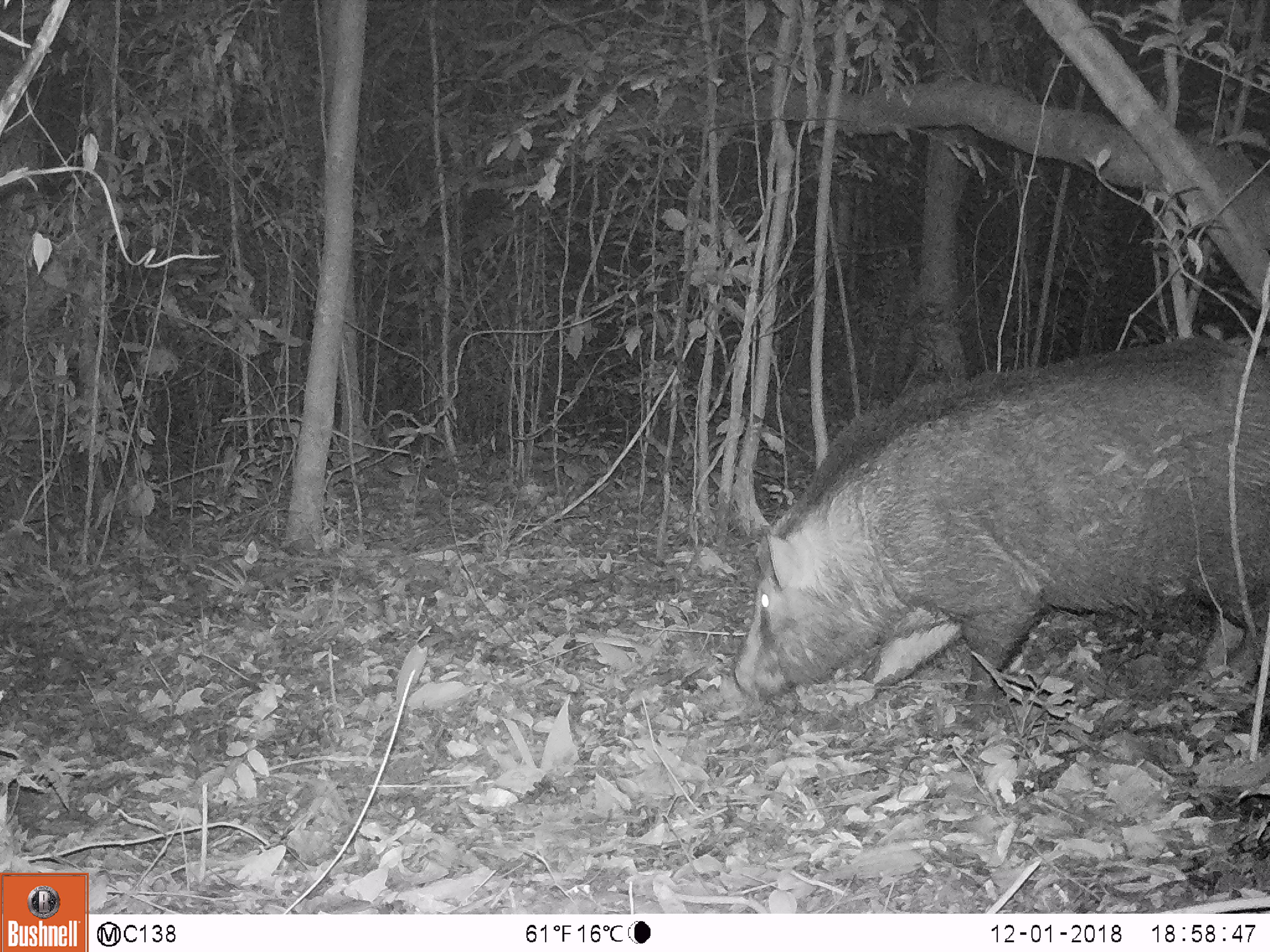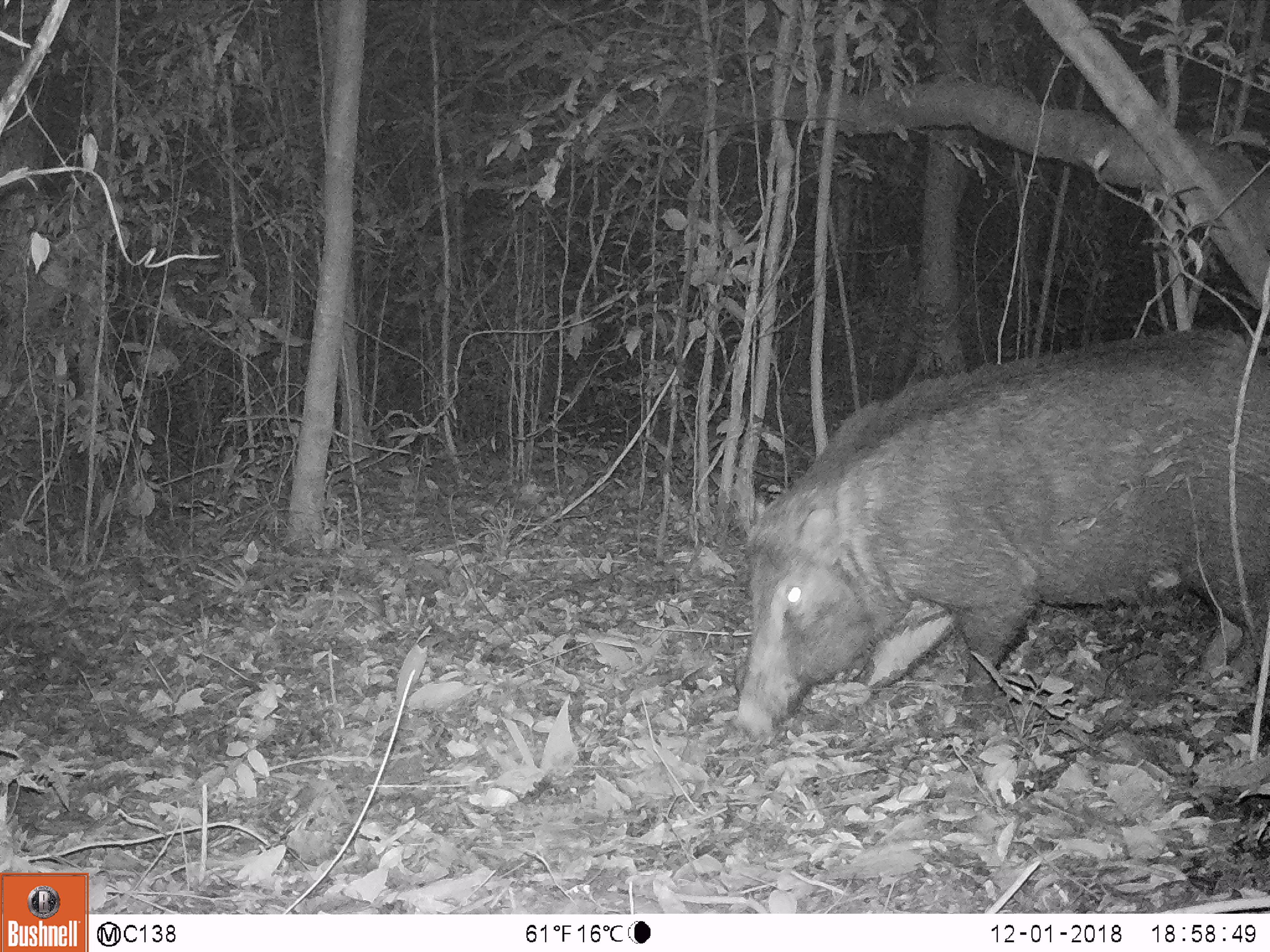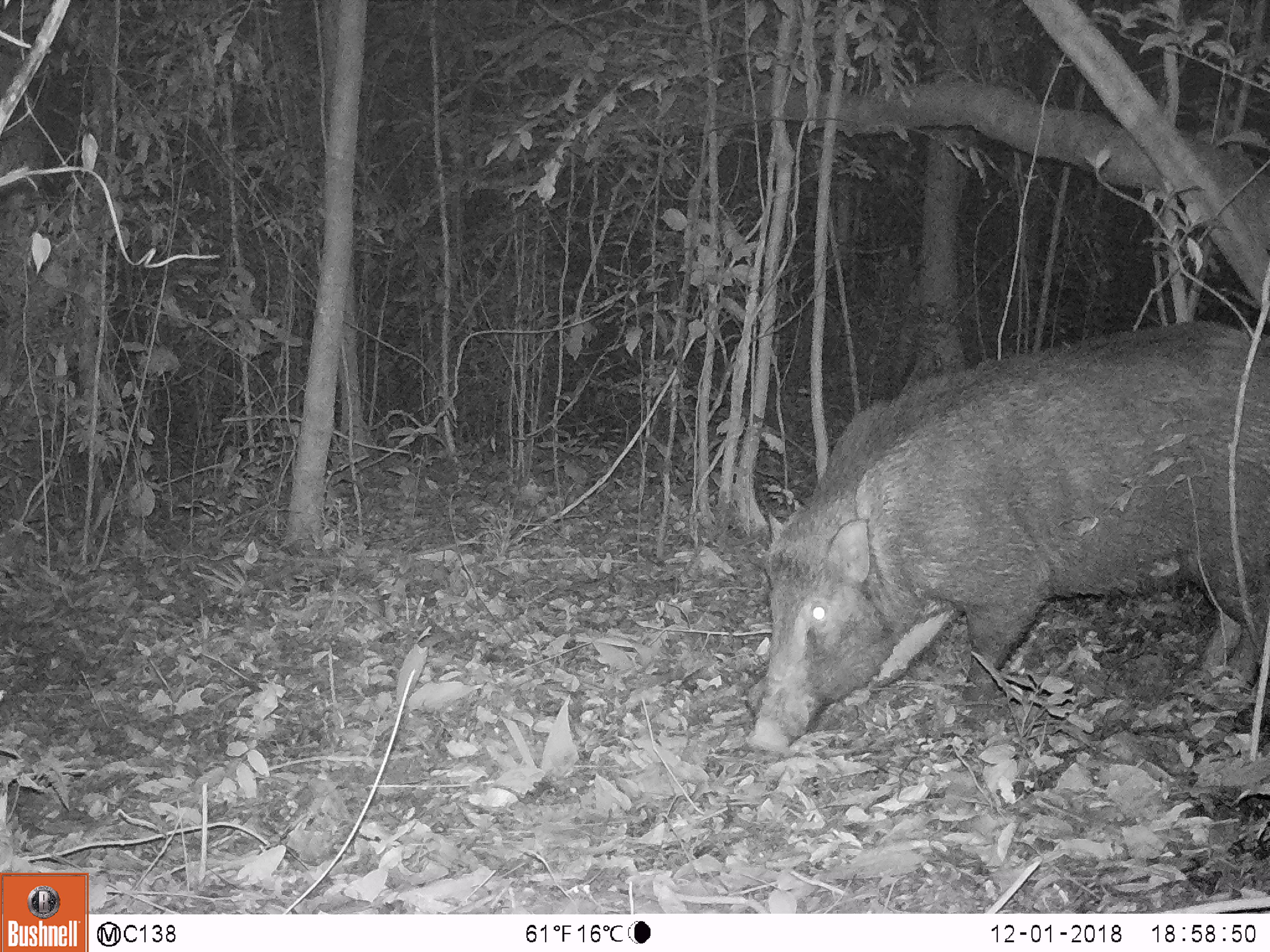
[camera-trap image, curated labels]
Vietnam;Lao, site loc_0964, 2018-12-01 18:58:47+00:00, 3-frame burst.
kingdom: Animalia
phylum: Chordata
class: Mammalia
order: Artiodactyla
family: Suidae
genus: Sus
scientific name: Sus scrofa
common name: eurasian wild pig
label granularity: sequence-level